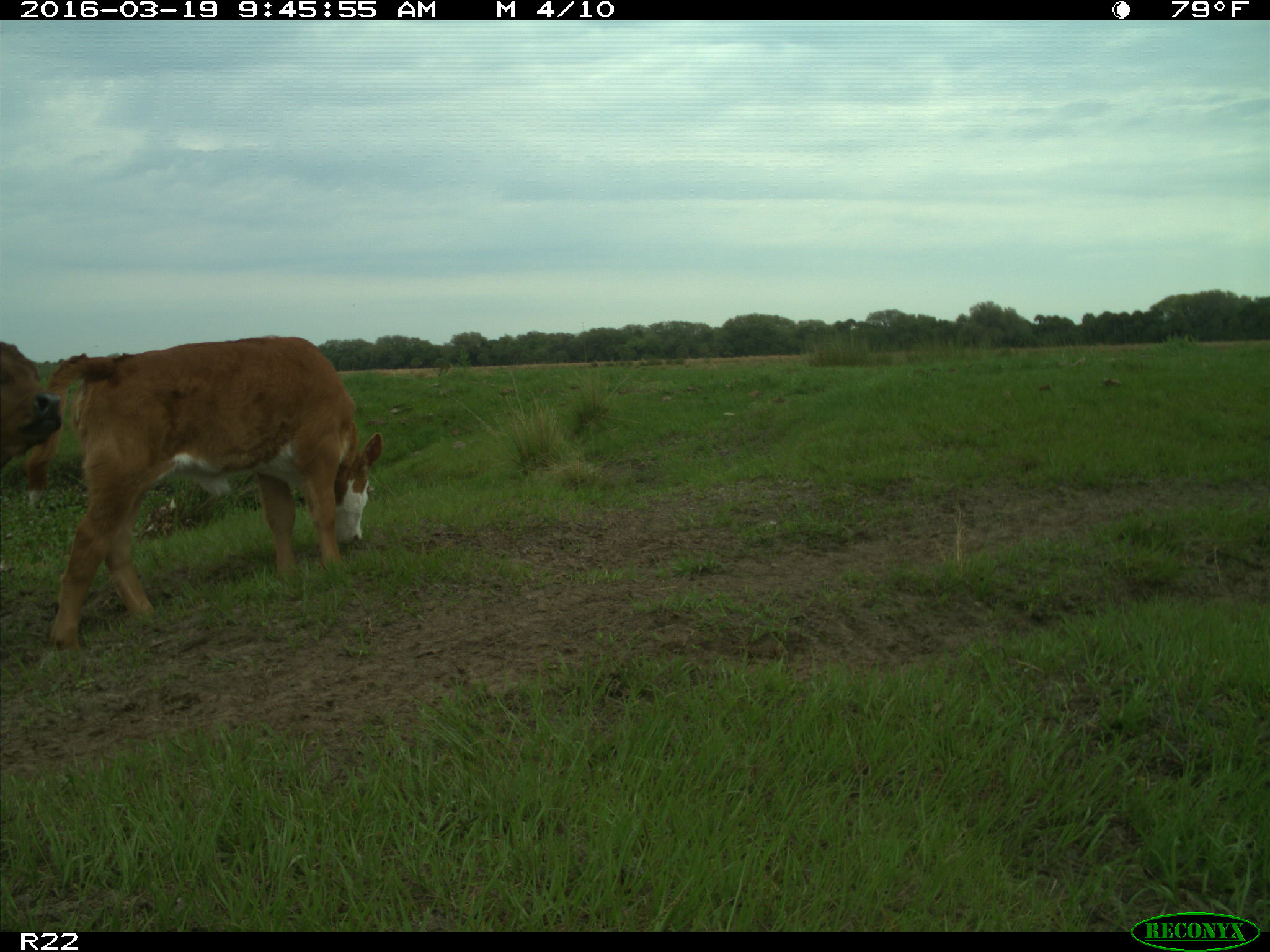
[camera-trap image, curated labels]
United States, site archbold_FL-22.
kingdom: Animalia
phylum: Chordata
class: Mammalia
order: Artiodactyla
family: Bovidae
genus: Bos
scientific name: Bos taurus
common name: domestic cow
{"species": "Bos taurus (domestic cow)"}